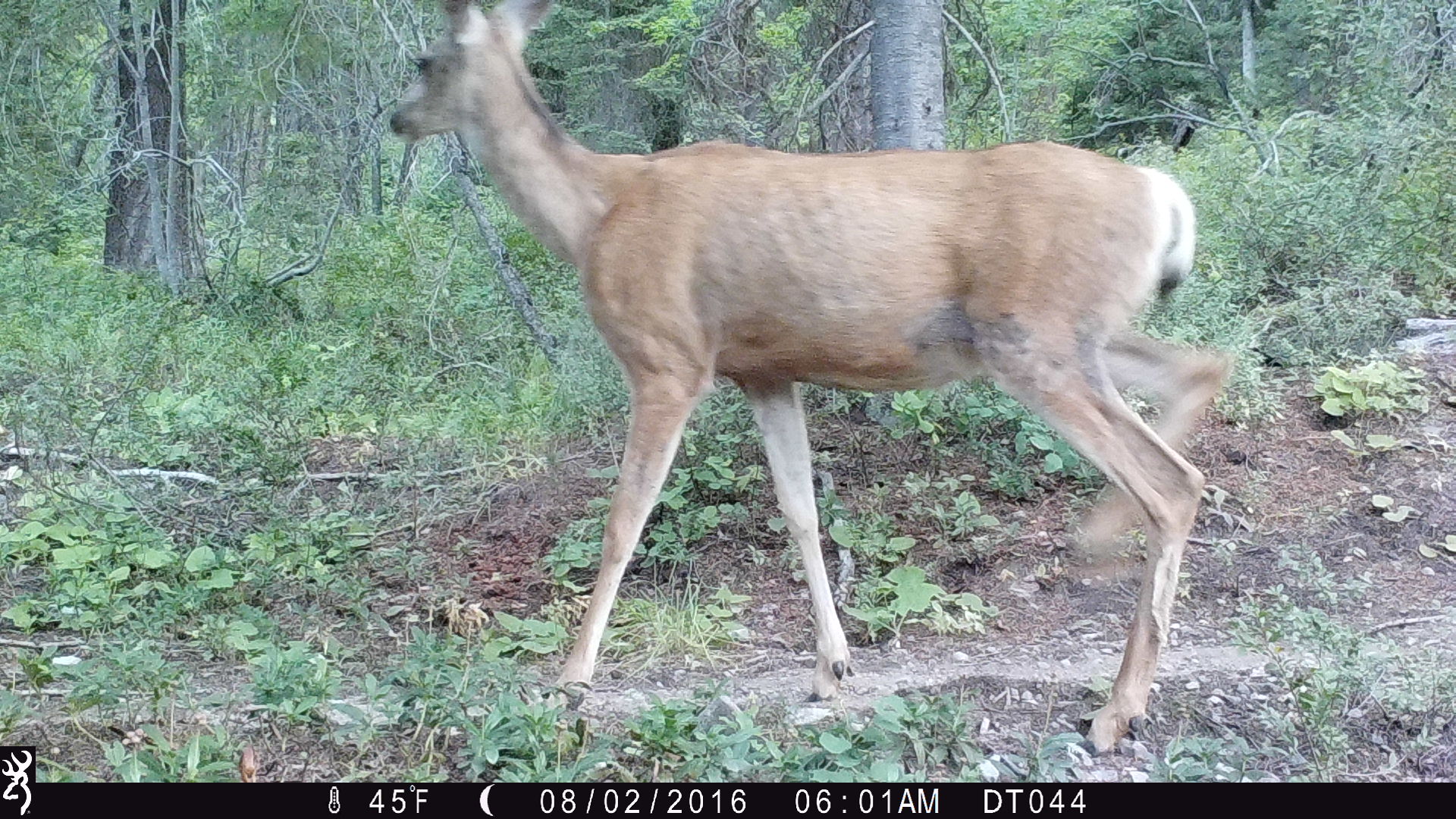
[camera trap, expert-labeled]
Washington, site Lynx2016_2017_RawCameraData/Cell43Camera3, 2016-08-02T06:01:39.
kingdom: Animalia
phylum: Chordata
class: Mammalia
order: Artiodactyla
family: Cervidae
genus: Odocoileus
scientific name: Odocoileus hemionus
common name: mule deer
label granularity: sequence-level